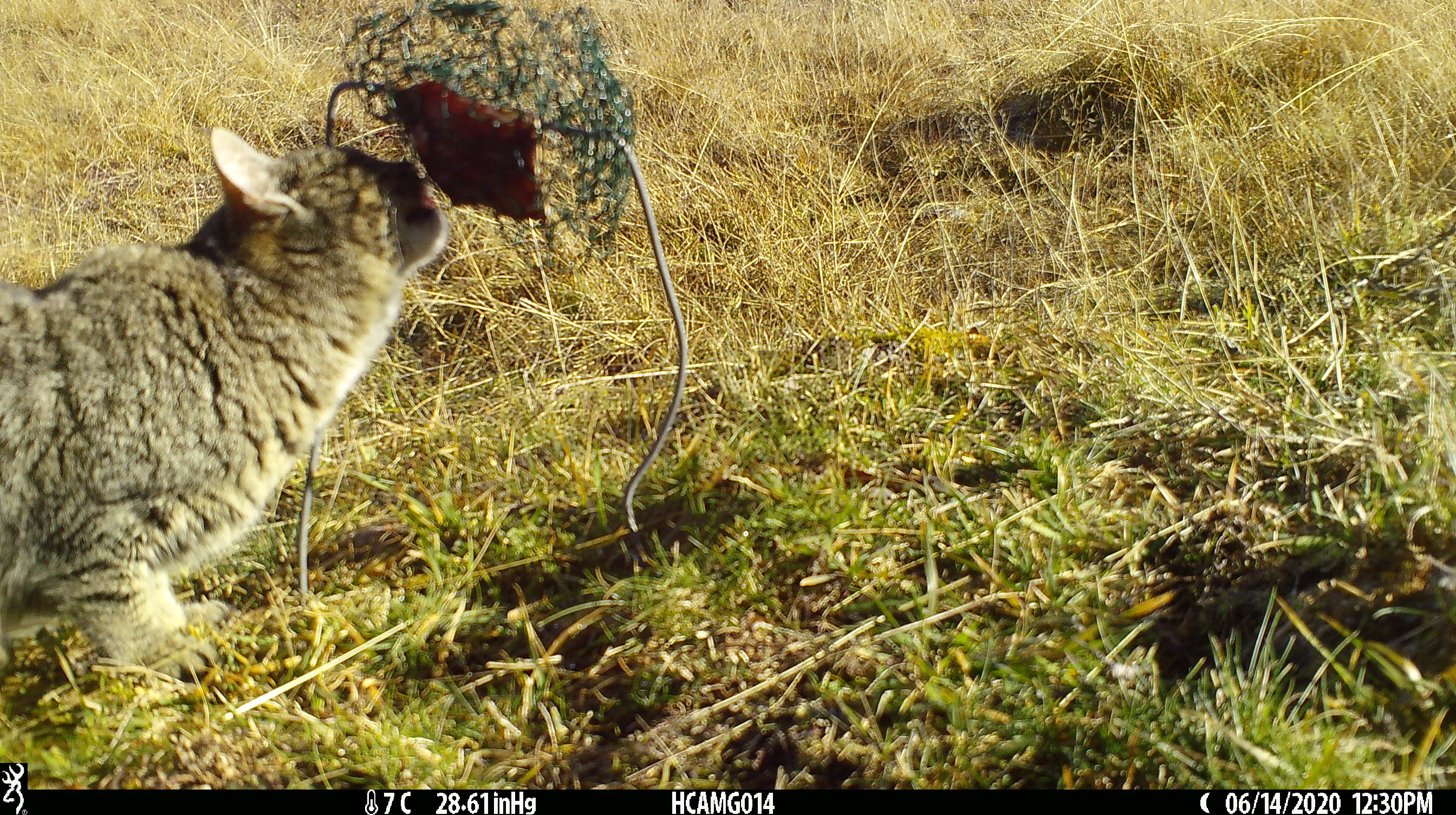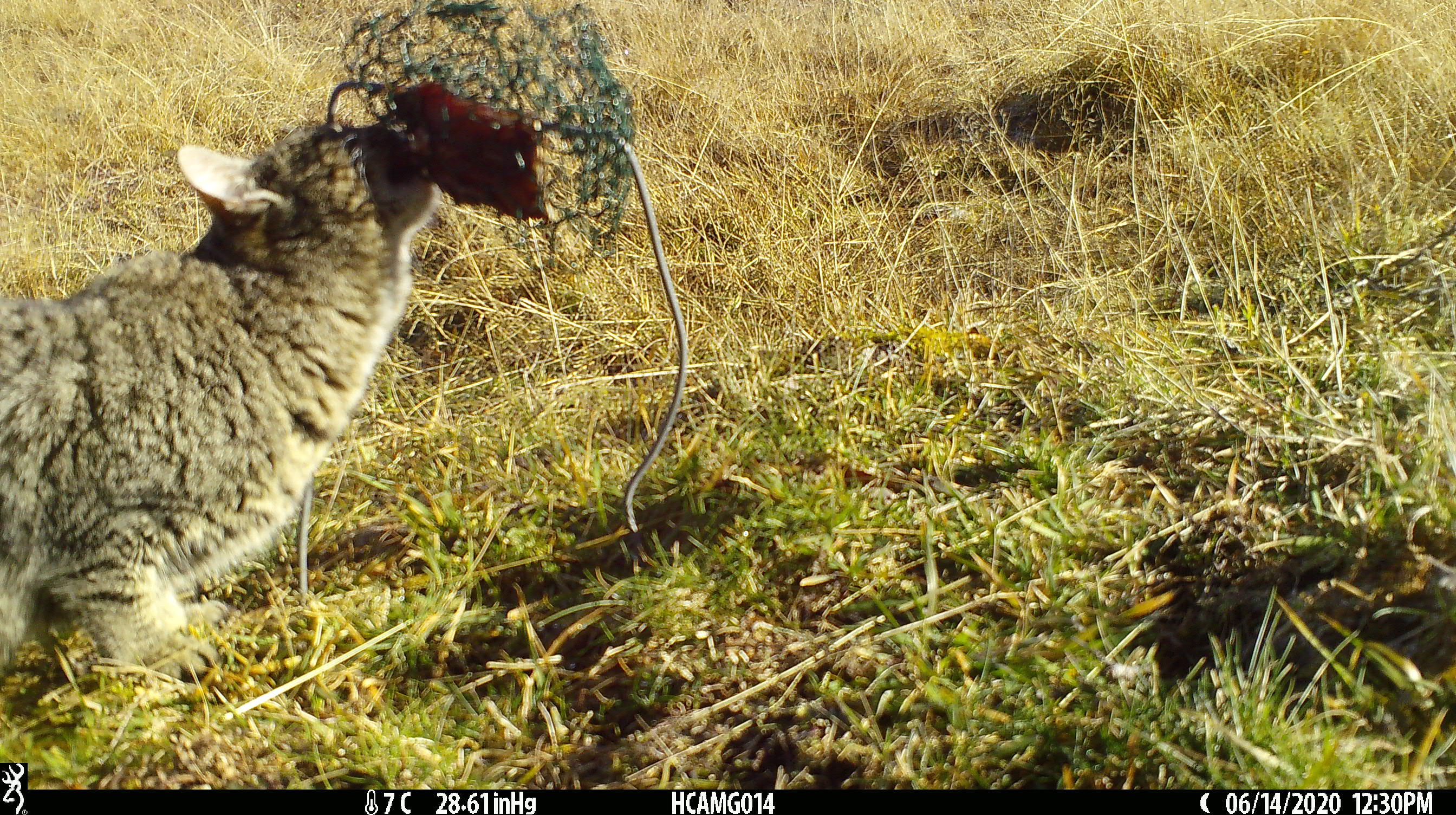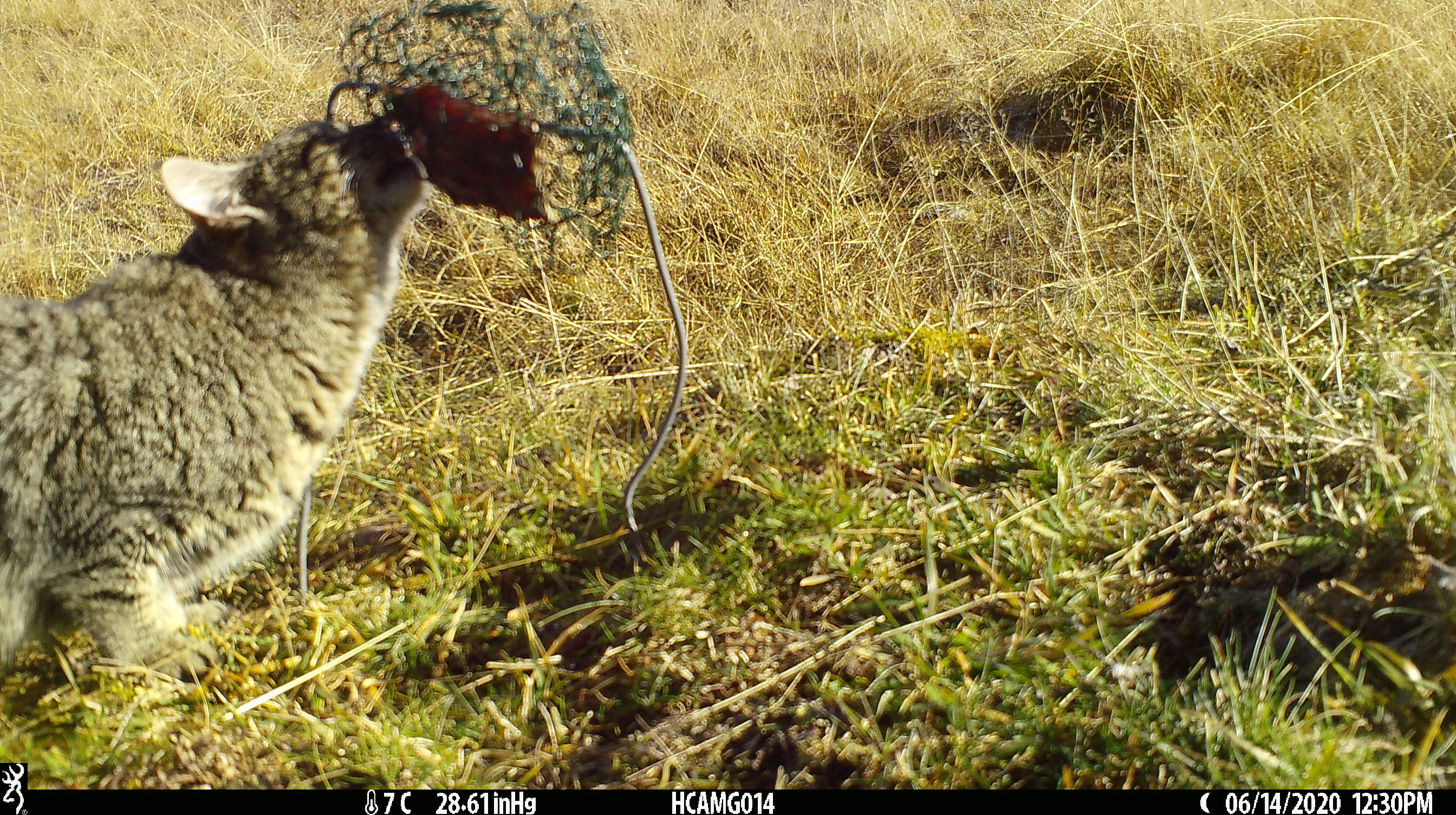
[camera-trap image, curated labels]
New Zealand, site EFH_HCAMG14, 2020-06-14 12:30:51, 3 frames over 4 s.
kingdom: Animalia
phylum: Chordata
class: Mammalia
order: Carnivora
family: Felidae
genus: Felis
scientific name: Felis catus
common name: domestic cat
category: cat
Cat (domestic cat) (Felis catus).